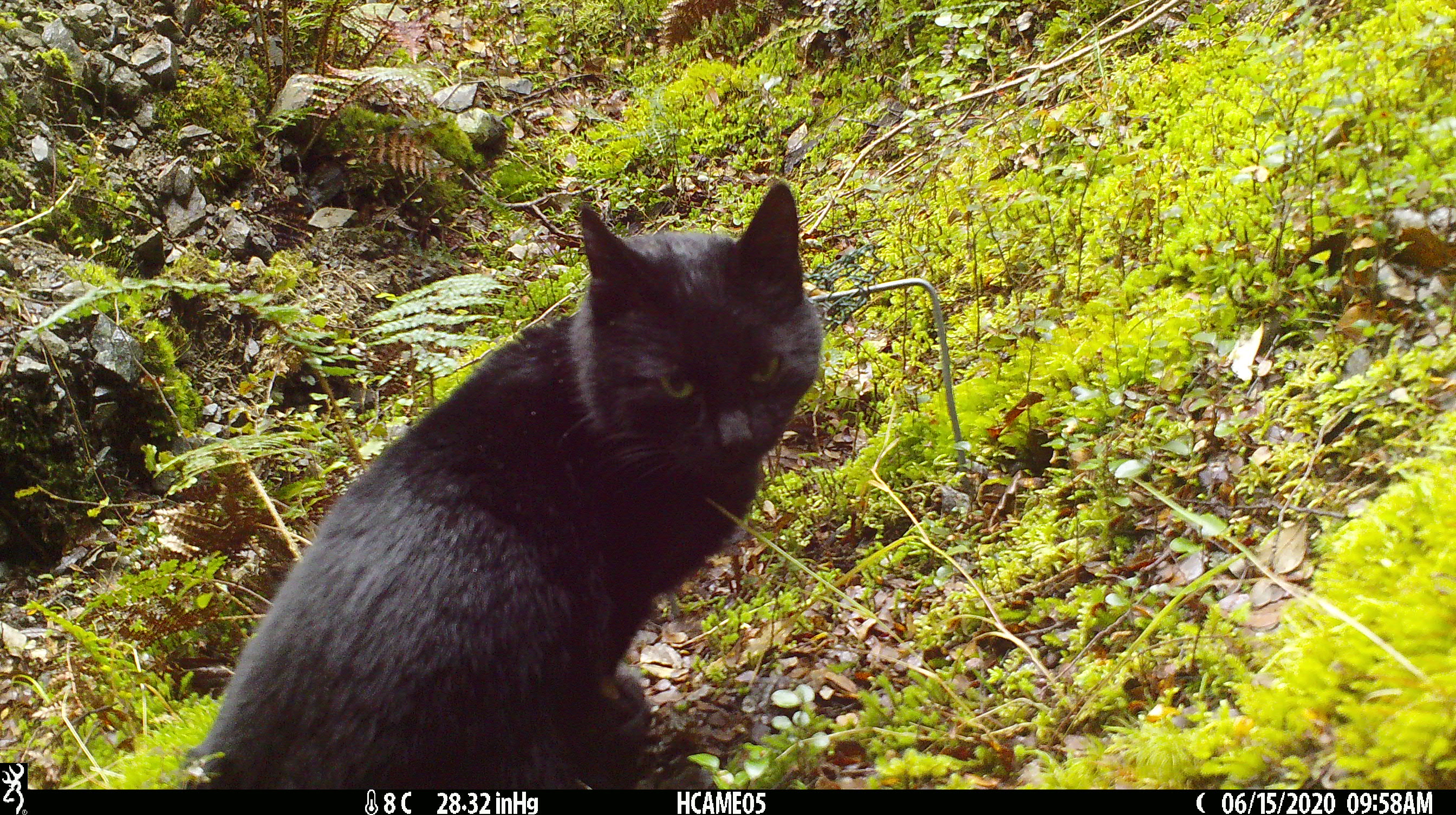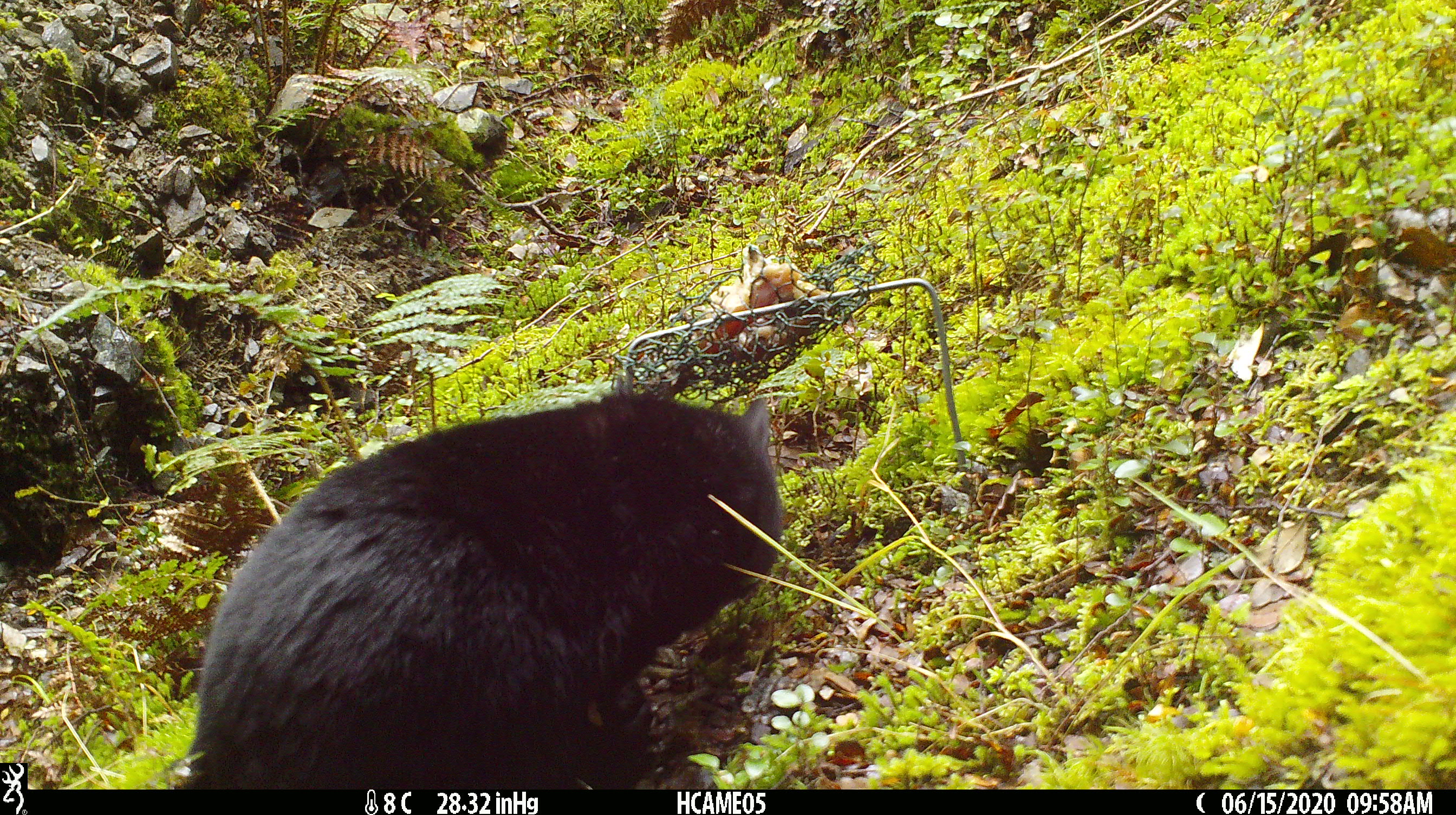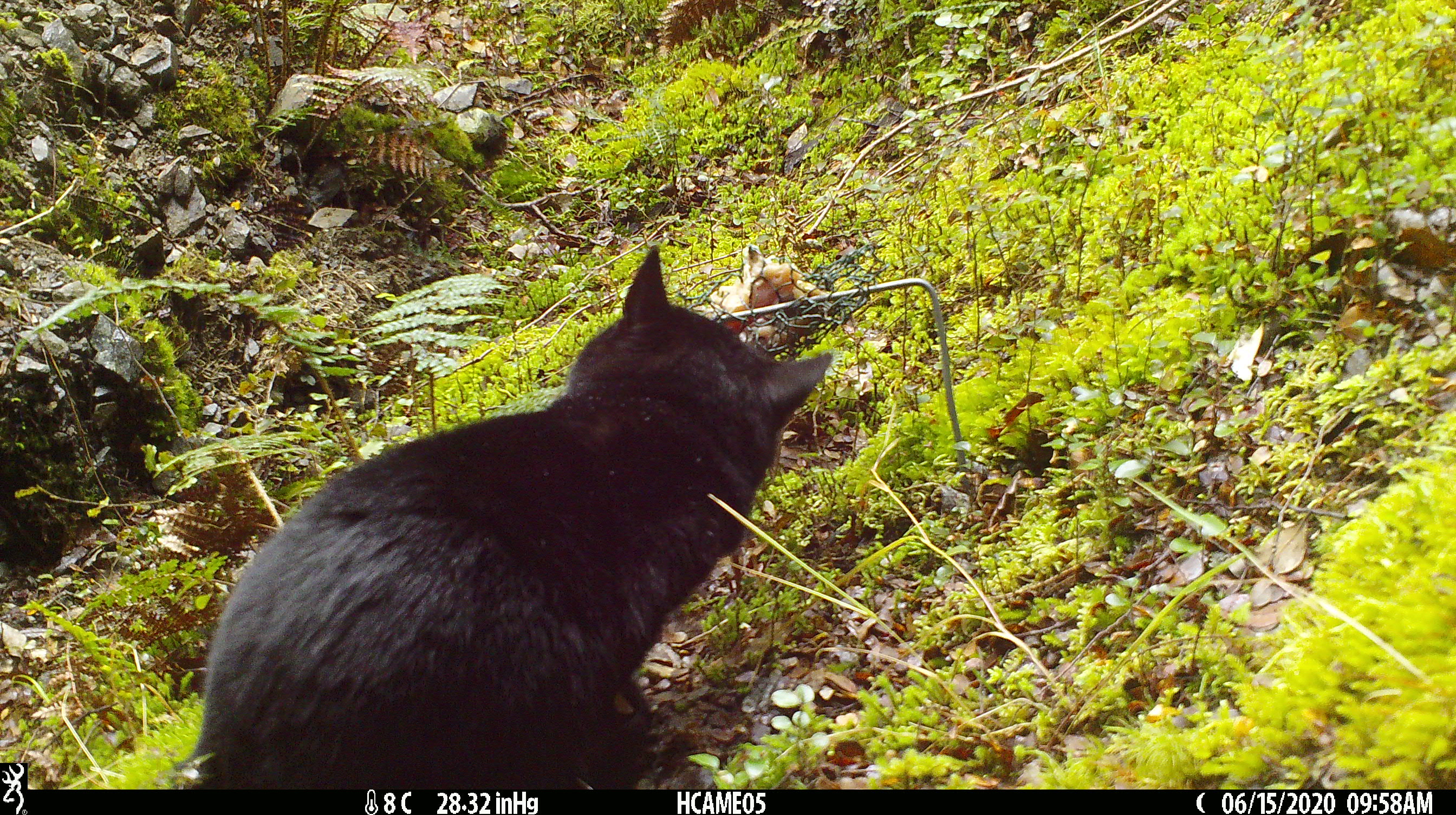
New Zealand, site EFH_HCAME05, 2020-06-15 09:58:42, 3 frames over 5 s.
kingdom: Animalia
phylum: Chordata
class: Mammalia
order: Carnivora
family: Felidae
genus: Felis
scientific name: Felis catus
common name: domestic cat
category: cat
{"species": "cat (domestic cat) (Felis catus)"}